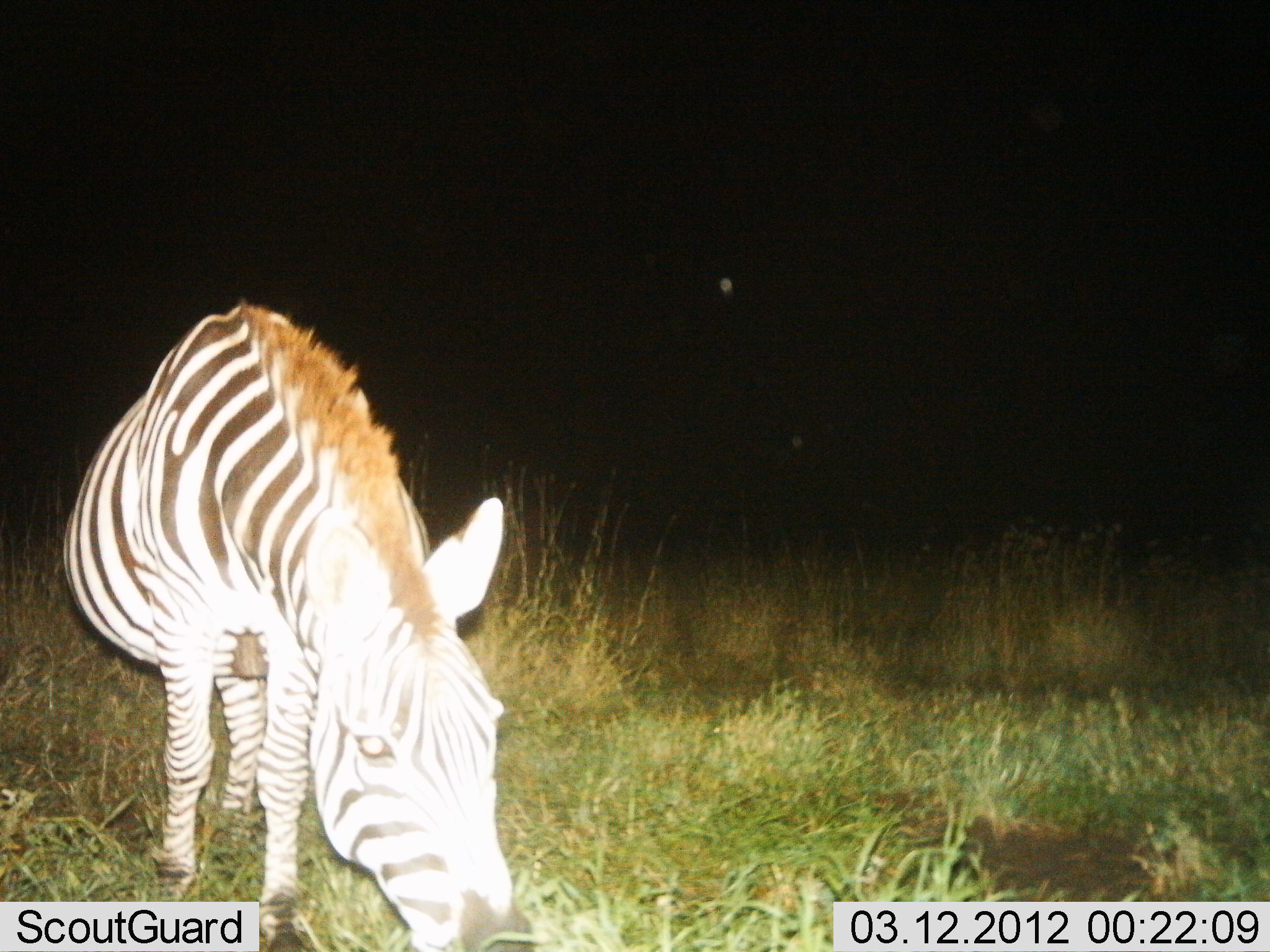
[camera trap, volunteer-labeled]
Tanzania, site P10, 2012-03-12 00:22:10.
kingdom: Animalia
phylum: Chordata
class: Mammalia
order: Perissodactyla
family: Equidae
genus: Equus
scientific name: Equus quagga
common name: plains zebra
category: zebra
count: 1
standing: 45%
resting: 6%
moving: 3%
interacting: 3%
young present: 0%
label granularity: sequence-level